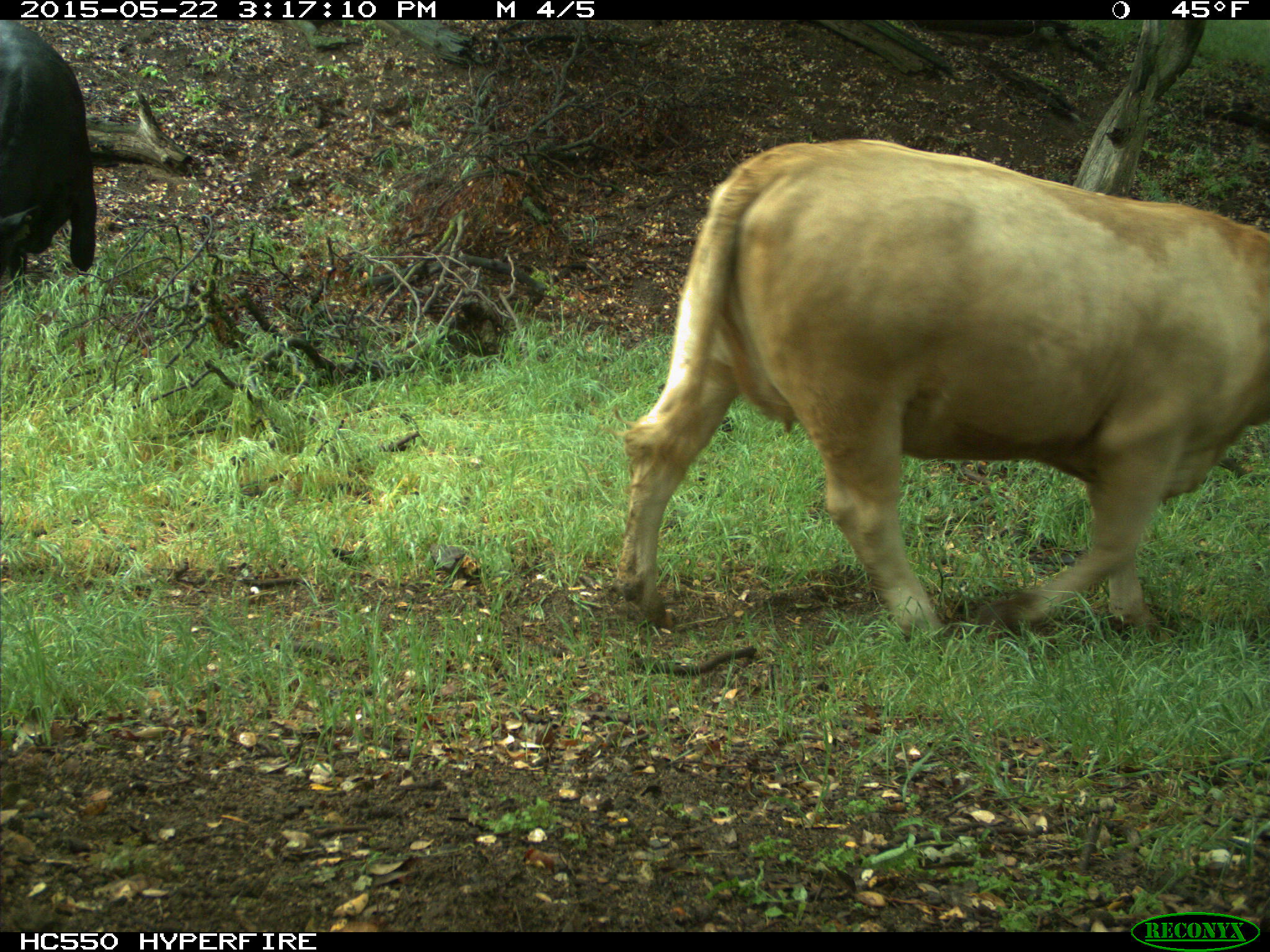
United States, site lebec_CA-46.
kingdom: Animalia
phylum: Chordata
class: Mammalia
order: Artiodactyla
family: Bovidae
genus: Bos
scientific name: Bos taurus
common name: domestic cow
Bos taurus (domestic cow).